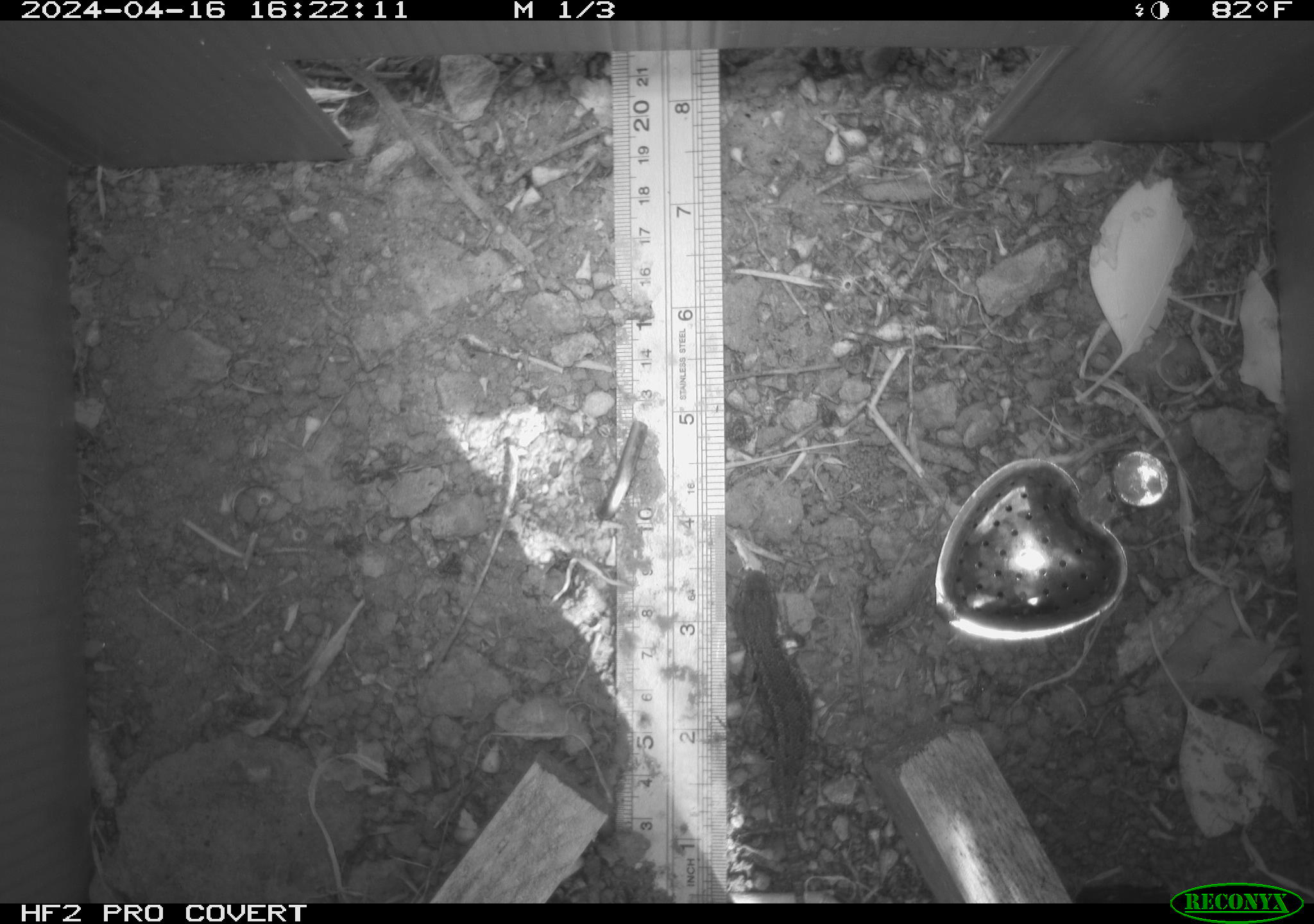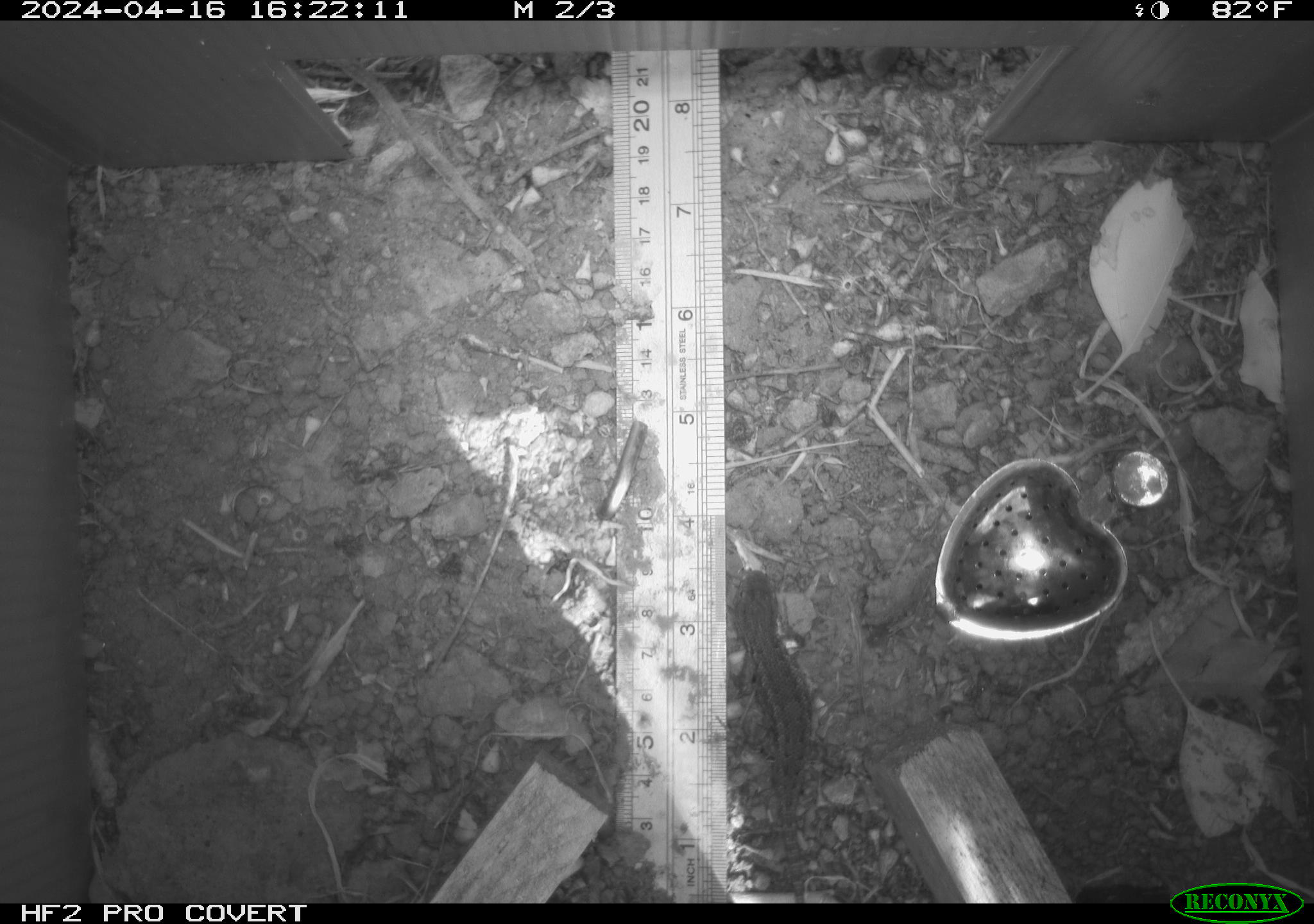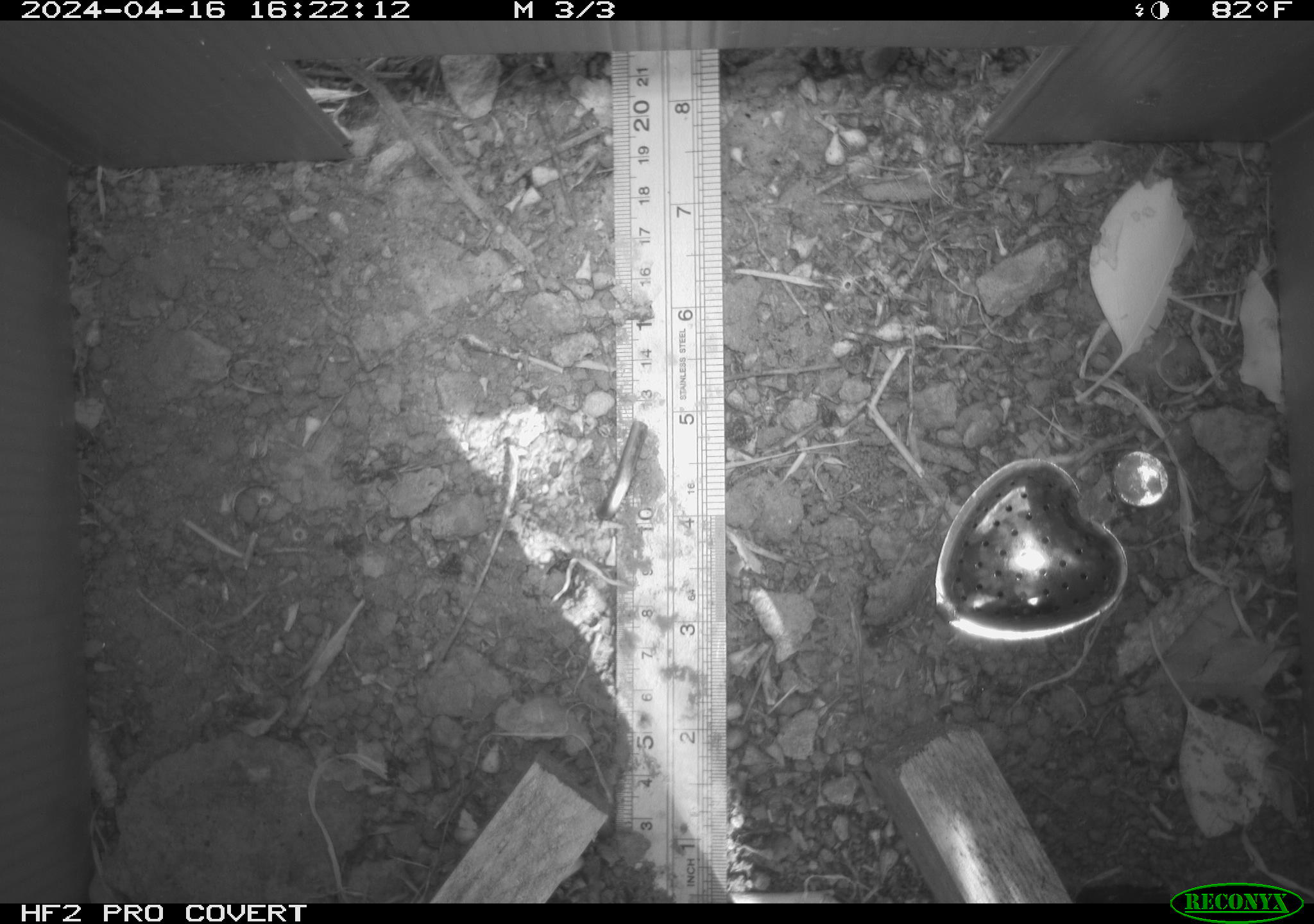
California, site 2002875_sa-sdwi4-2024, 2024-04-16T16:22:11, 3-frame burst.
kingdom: Animalia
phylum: Chordata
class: Reptilia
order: Squamata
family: Phrynosomatidae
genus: Sceloporus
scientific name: Sceloporus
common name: spiny lizards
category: sceloporus species